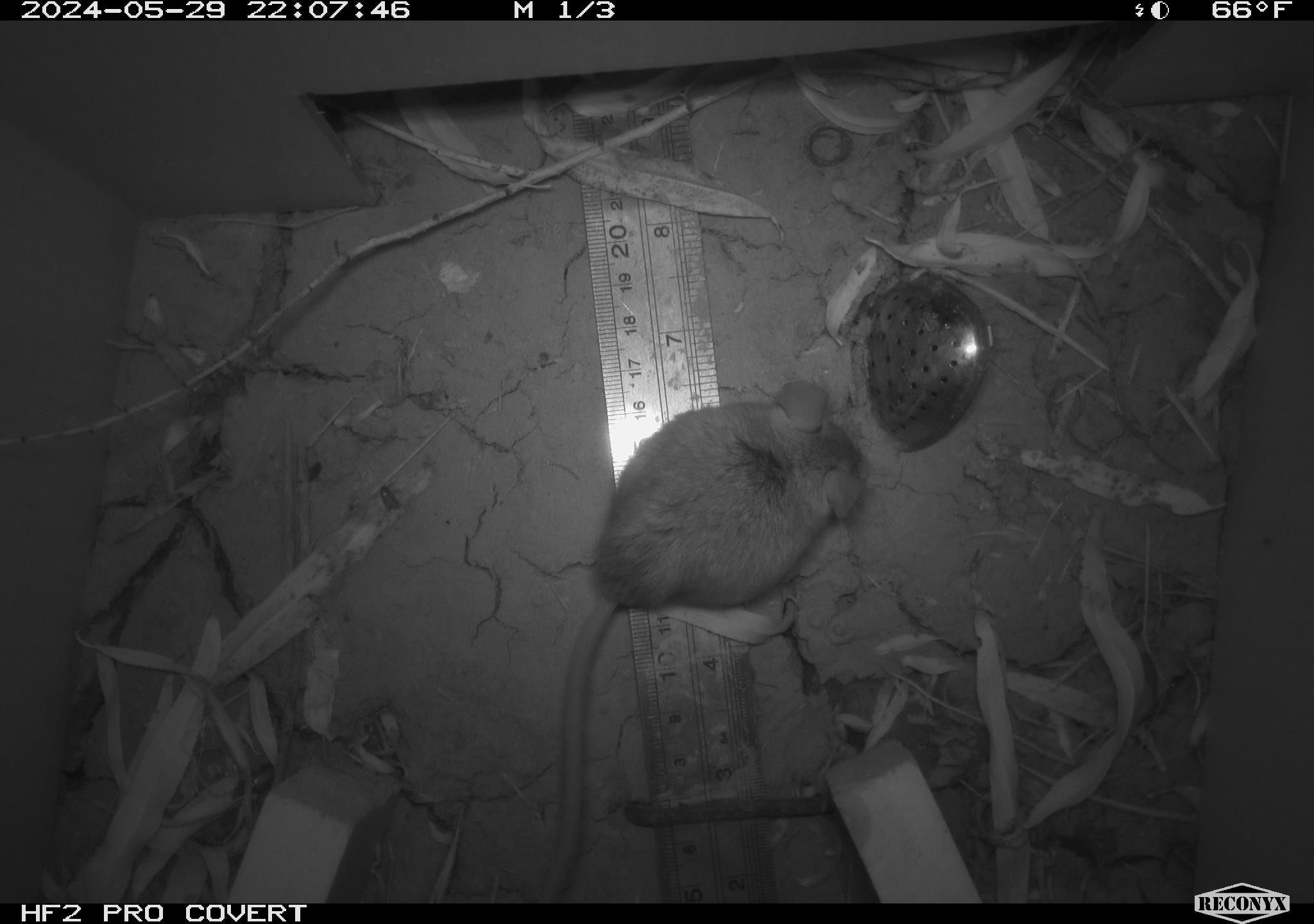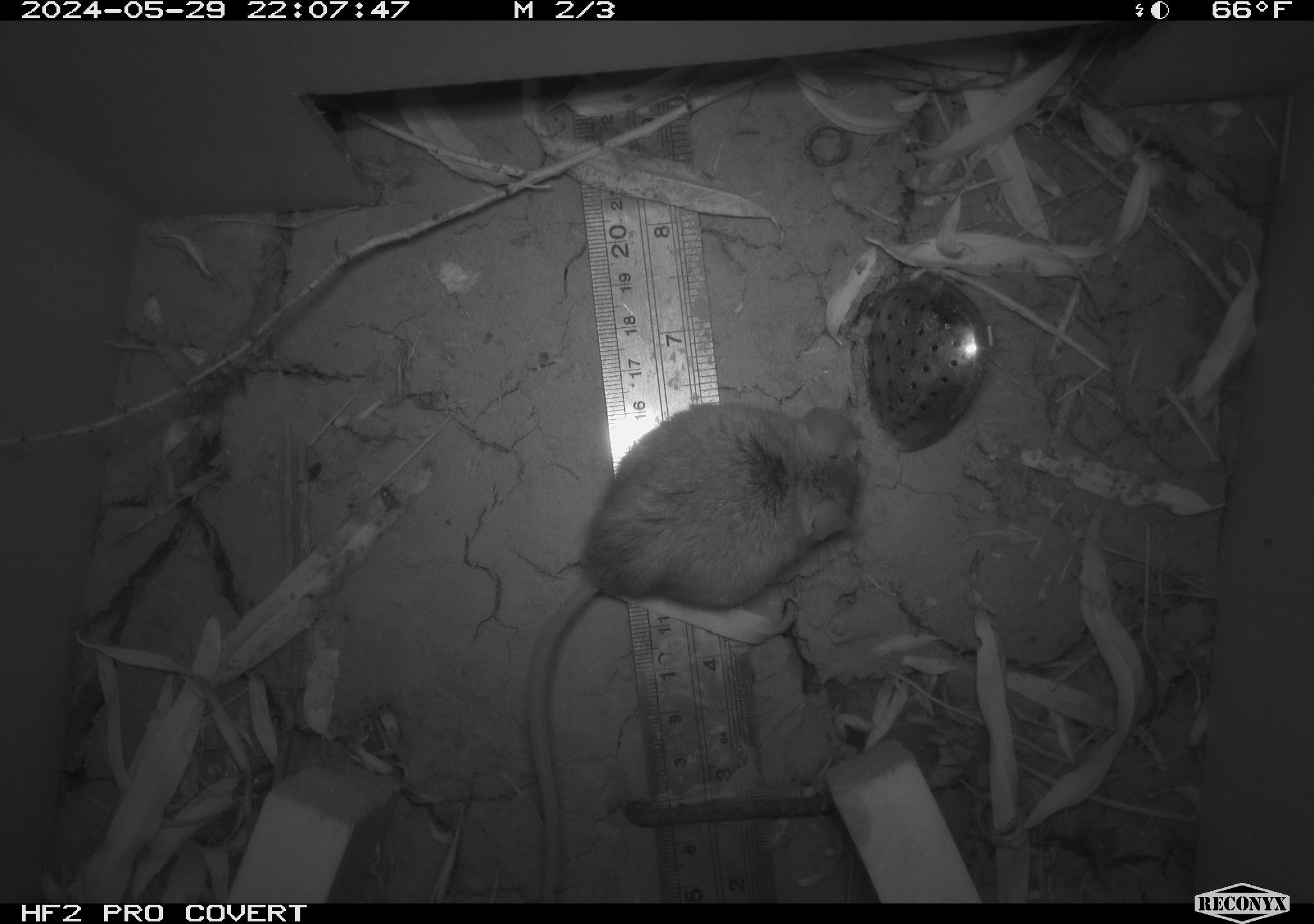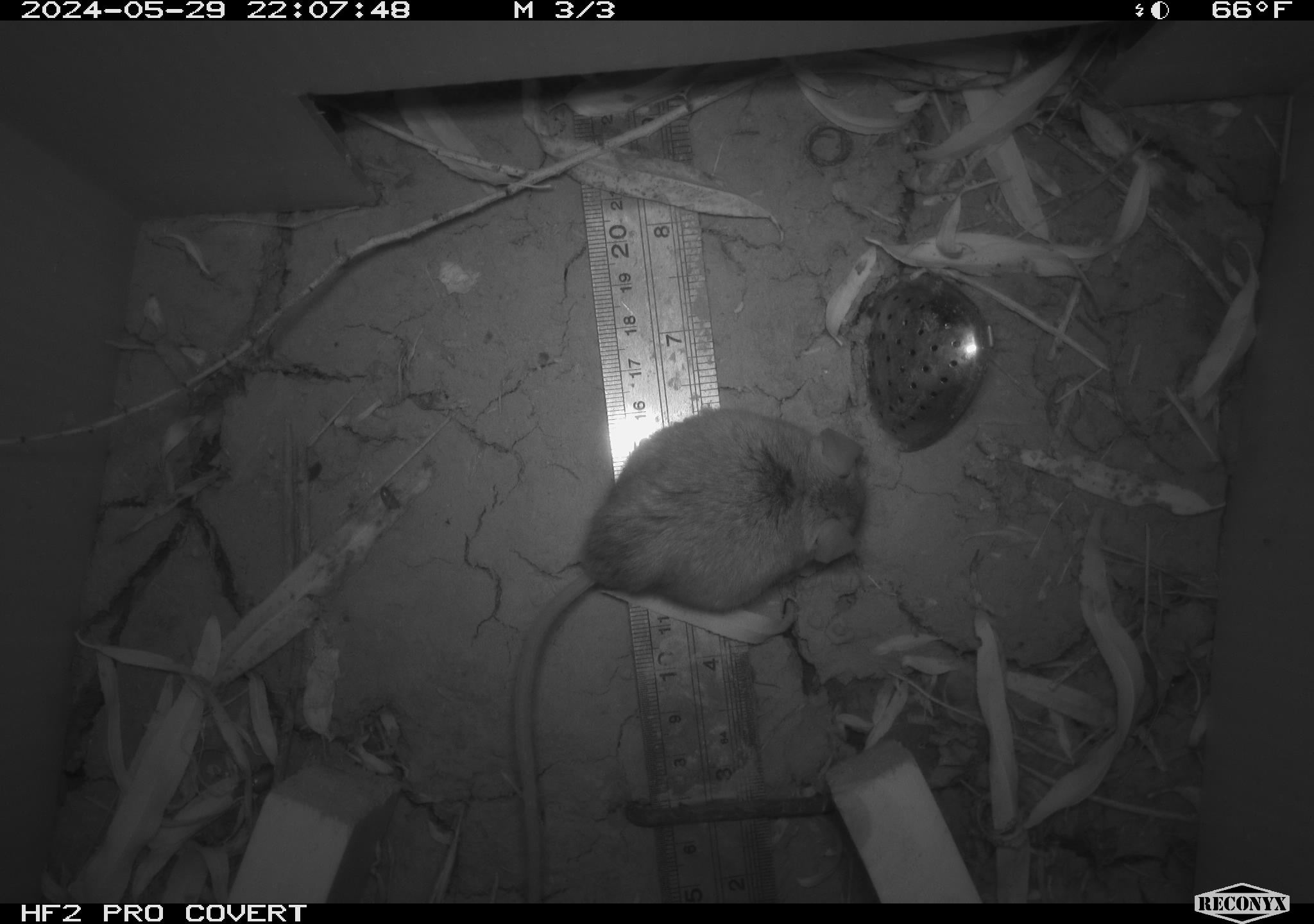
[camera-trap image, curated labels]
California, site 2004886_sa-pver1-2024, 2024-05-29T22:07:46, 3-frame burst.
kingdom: Animalia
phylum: Chordata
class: Mammalia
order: Rodentia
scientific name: Rodentia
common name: mouse species